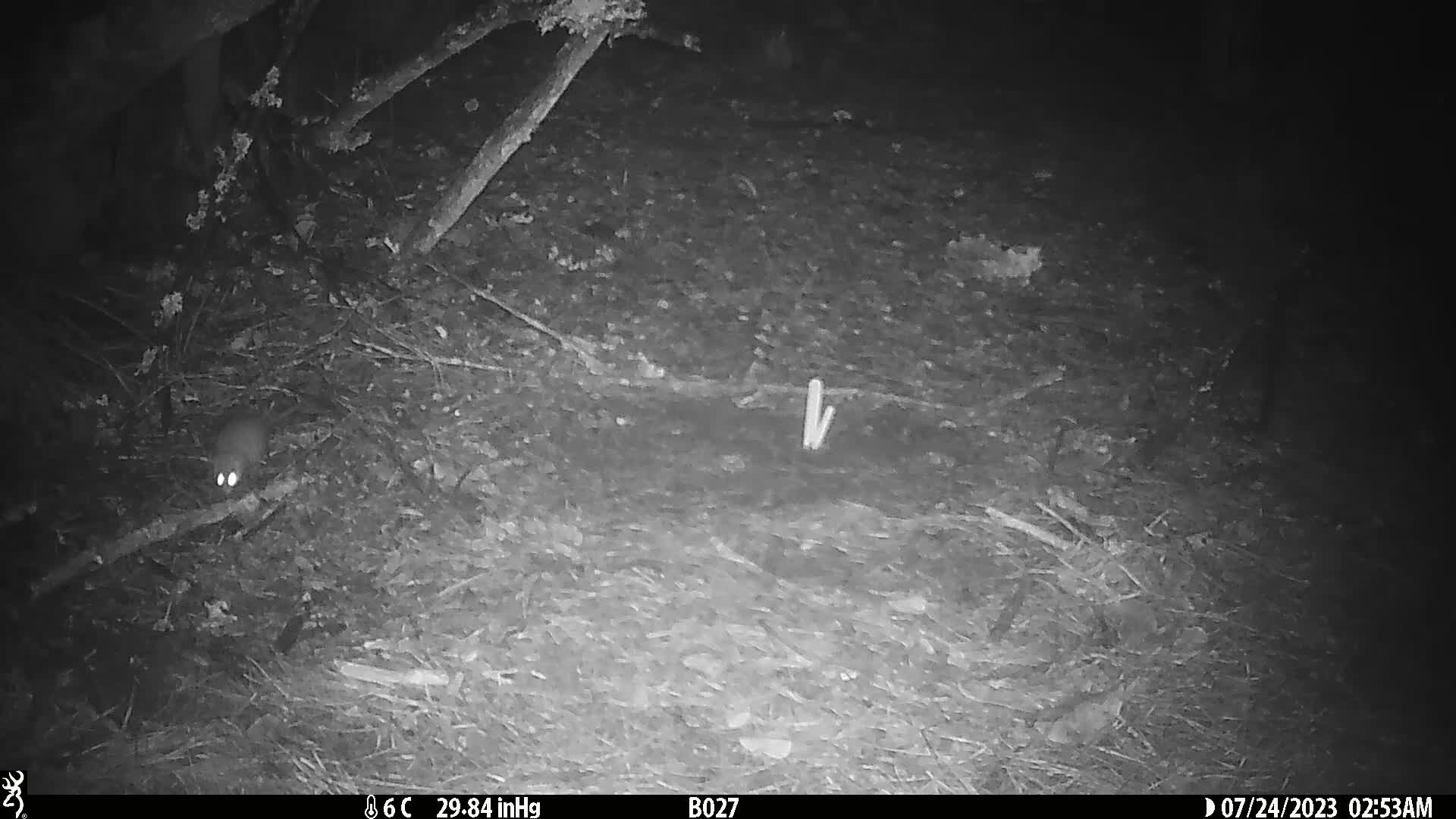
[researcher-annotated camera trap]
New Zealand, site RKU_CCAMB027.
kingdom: Animalia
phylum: Chordata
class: Mammalia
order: Rodentia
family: Muridae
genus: Rattus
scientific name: Rattus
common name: rat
Rat (Rattus).